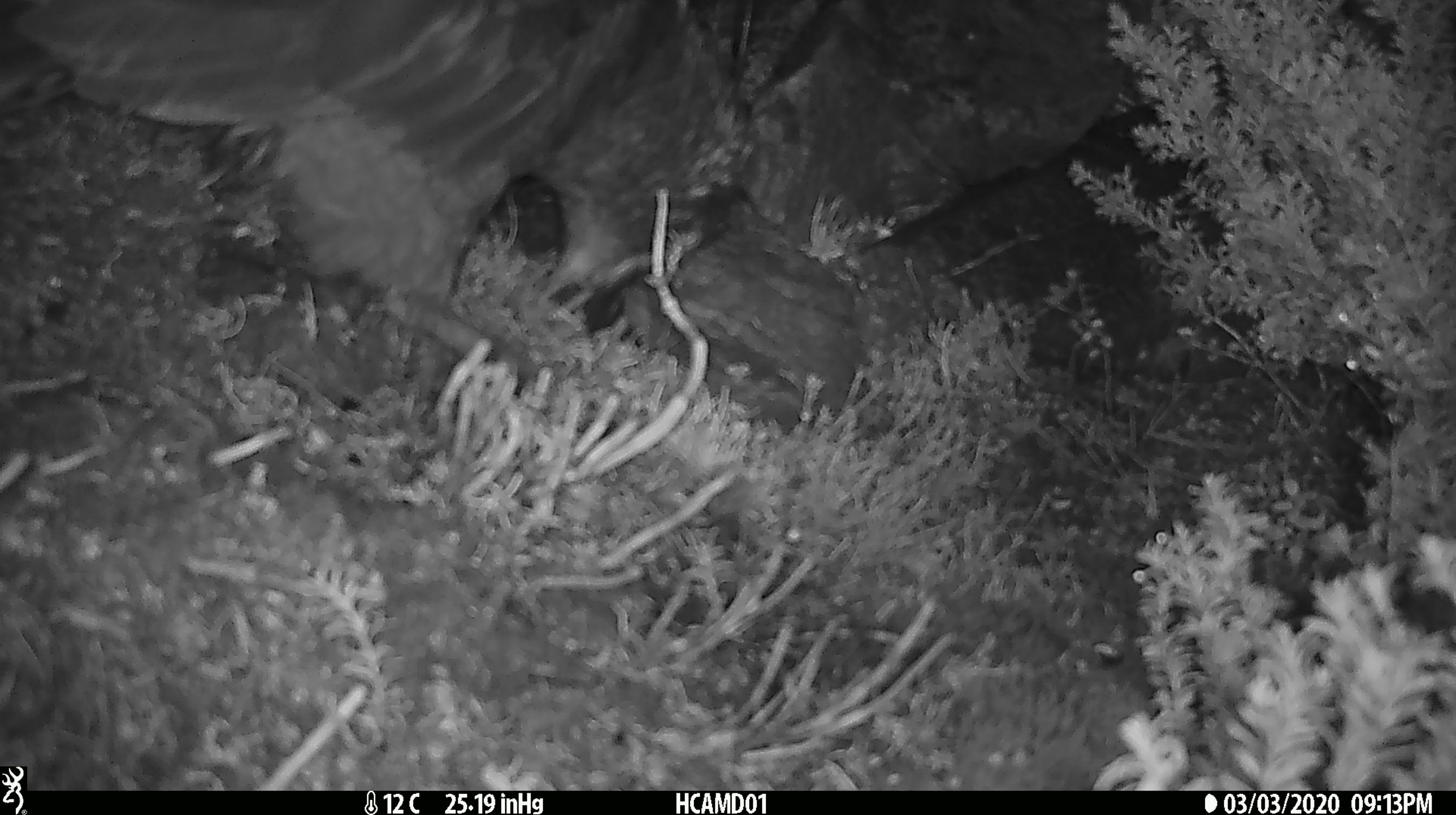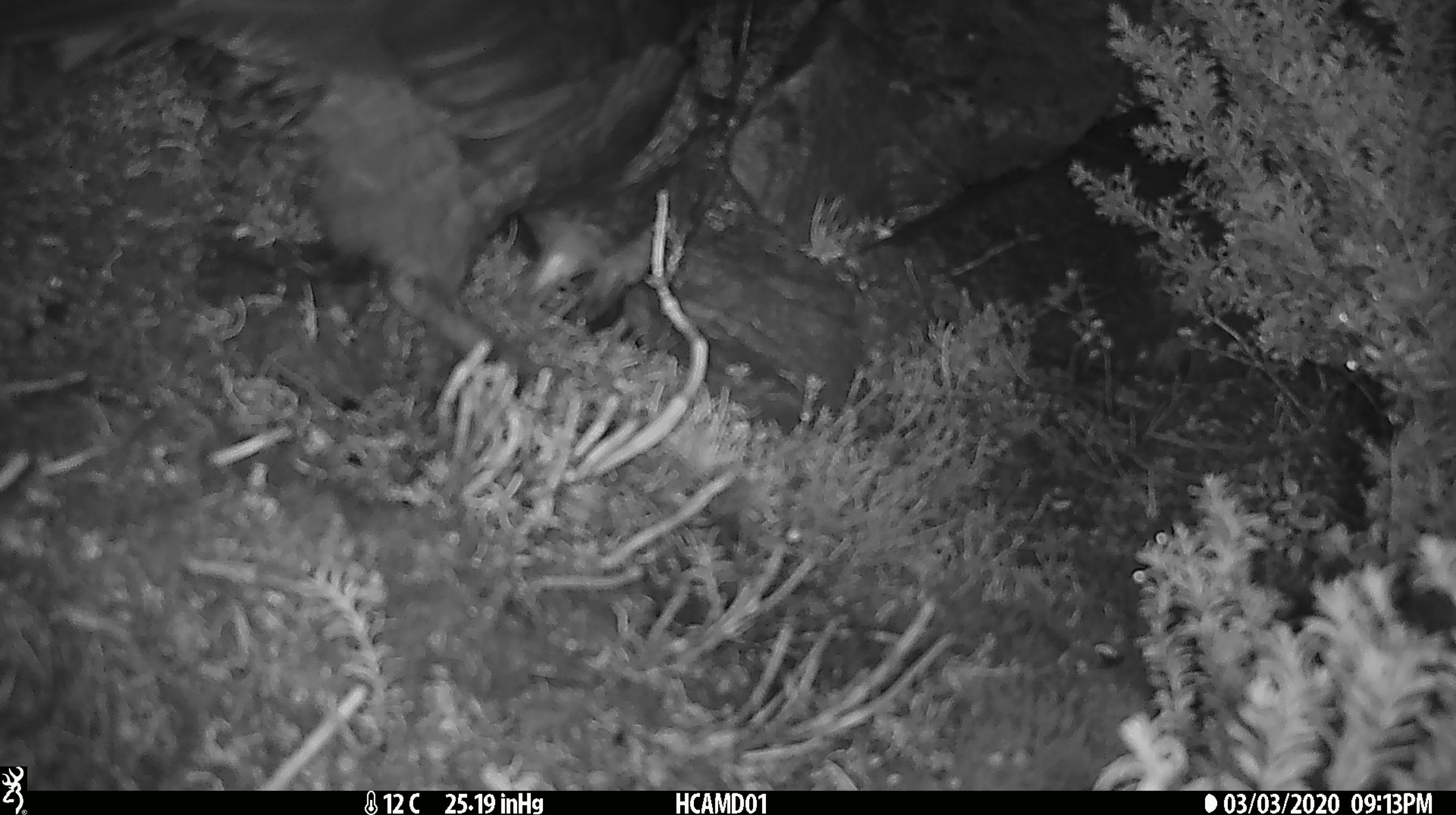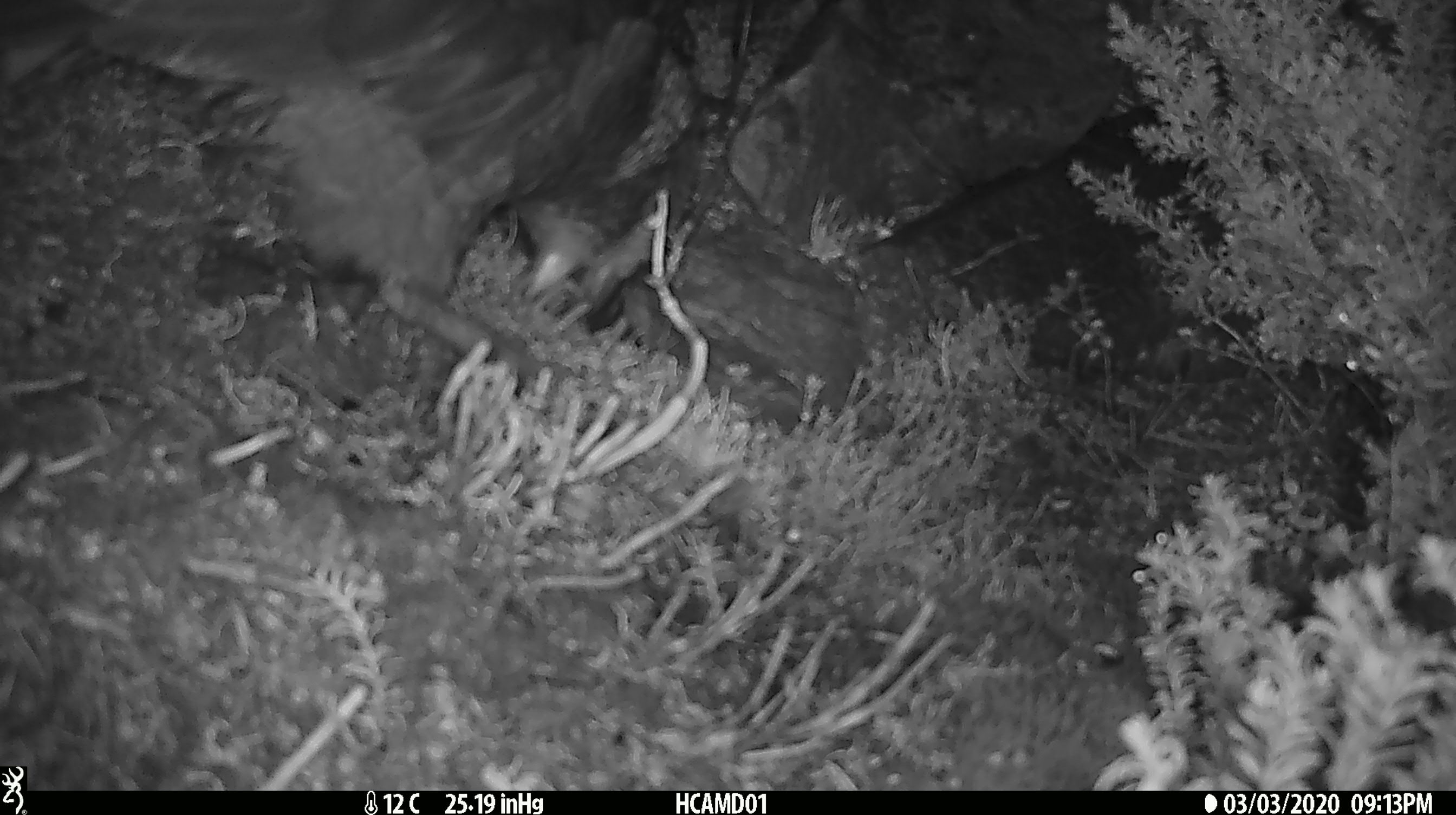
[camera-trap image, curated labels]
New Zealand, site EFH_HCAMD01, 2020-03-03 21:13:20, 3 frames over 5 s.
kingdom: Animalia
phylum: Chordata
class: Aves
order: Psittaciformes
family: Strigopidae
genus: Nestor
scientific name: Nestor notabilis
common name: kea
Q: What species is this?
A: Kea (Nestor notabilis).